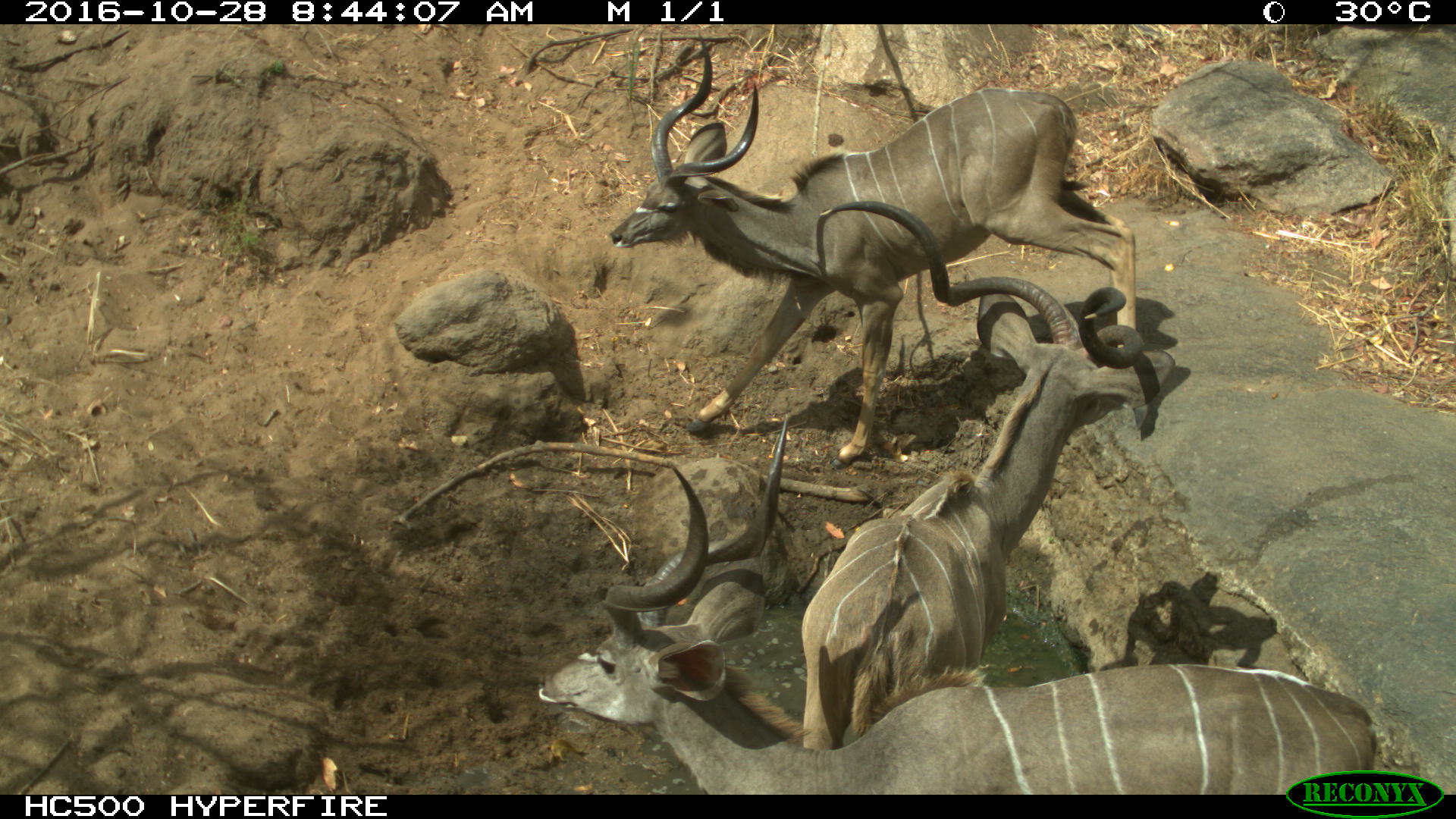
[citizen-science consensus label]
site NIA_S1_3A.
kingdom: Animalia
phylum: Chordata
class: Mammalia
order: Artiodactyla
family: Bovidae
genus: Tragelaphus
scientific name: Tragelaphus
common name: kudu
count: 3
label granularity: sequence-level